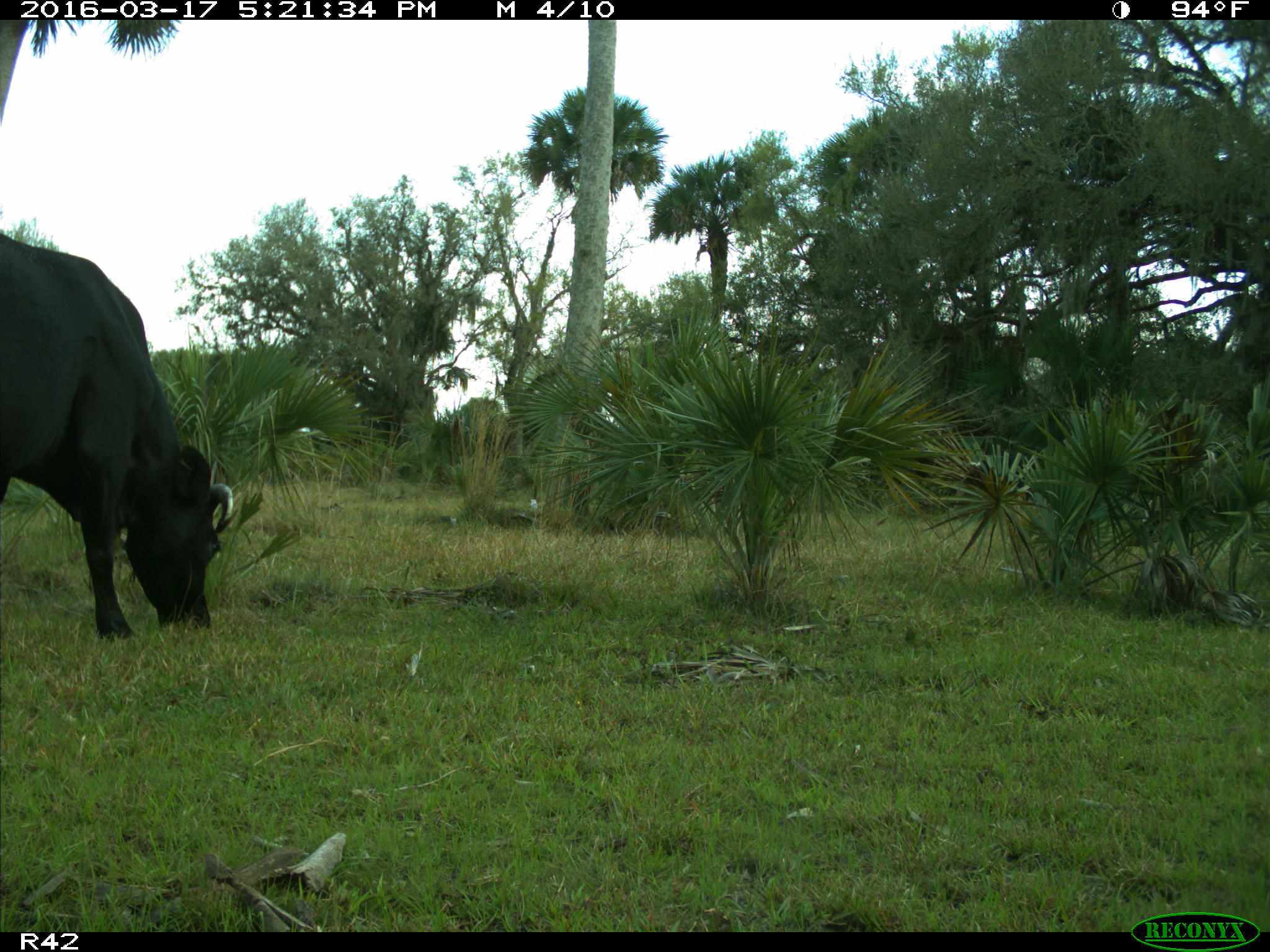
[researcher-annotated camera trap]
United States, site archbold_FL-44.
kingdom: Animalia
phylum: Chordata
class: Mammalia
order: Artiodactyla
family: Bovidae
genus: Bos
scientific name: Bos taurus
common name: domestic cow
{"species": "Bos taurus (domestic cow)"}